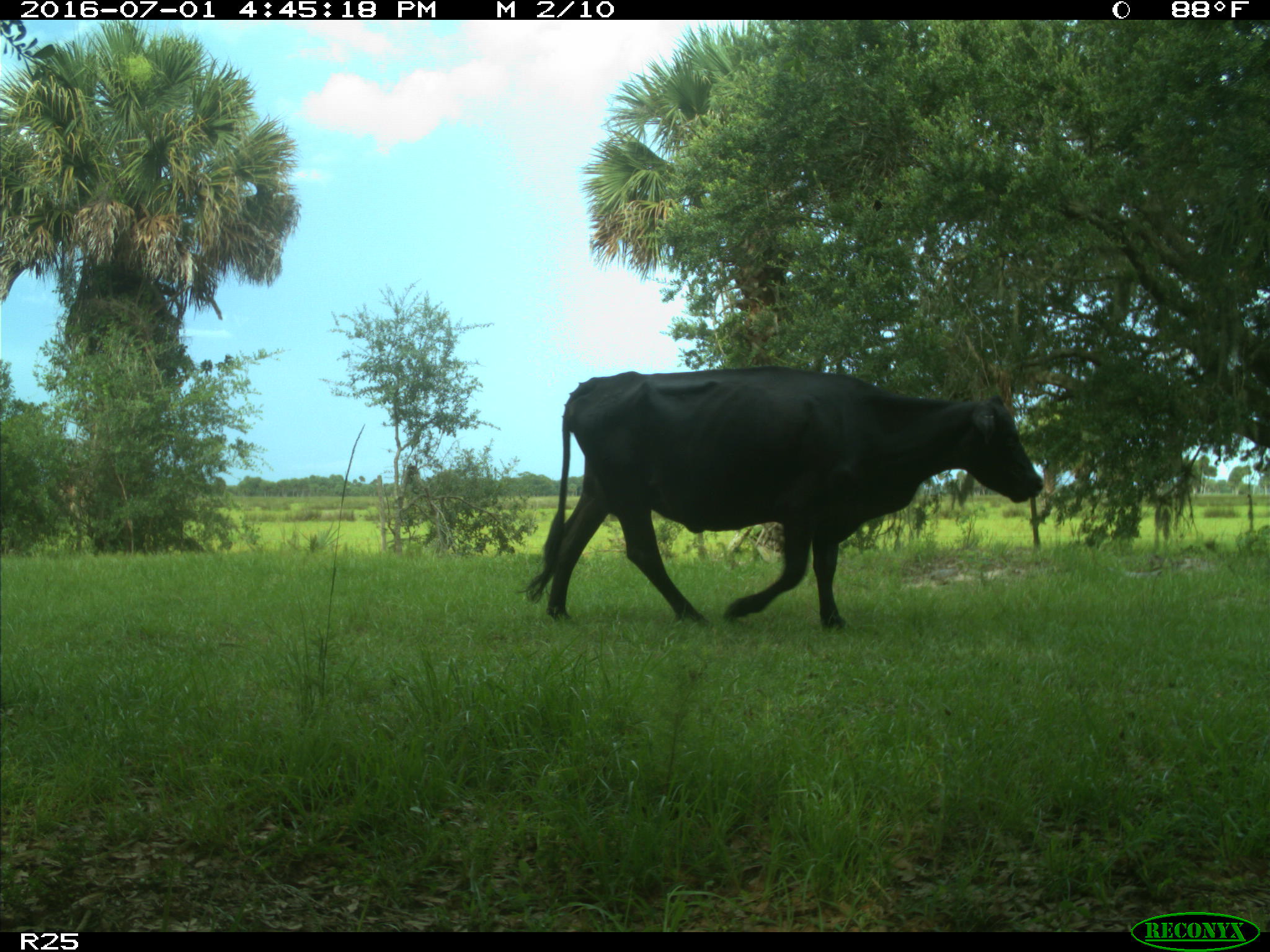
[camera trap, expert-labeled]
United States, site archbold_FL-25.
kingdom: Animalia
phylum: Chordata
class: Mammalia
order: Artiodactyla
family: Bovidae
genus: Bos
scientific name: Bos taurus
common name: domestic cow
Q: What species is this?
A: Bos taurus (domestic cow).